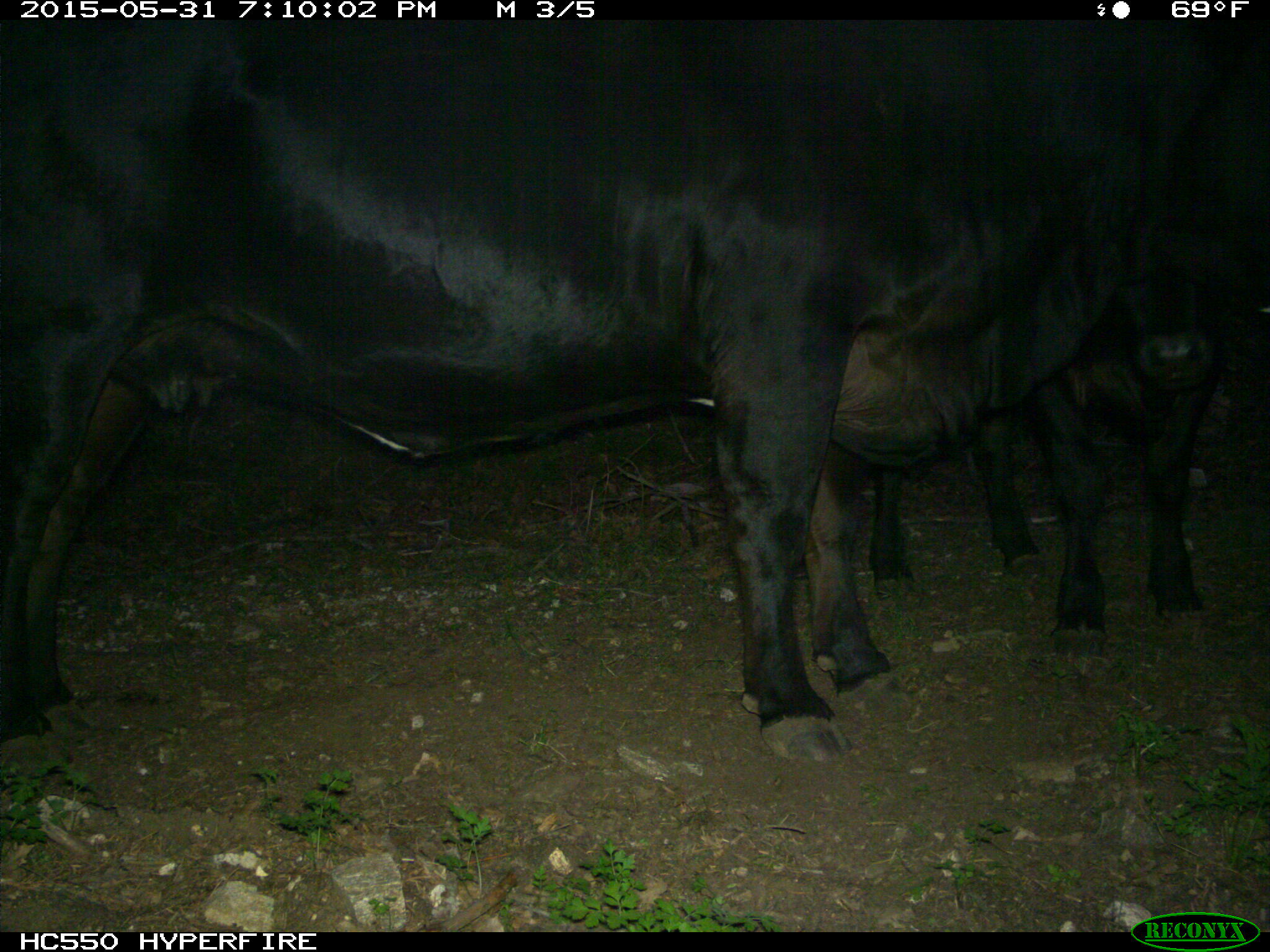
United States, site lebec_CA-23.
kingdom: Animalia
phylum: Chordata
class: Mammalia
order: Artiodactyla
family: Bovidae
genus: Bos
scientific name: Bos taurus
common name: domestic cow